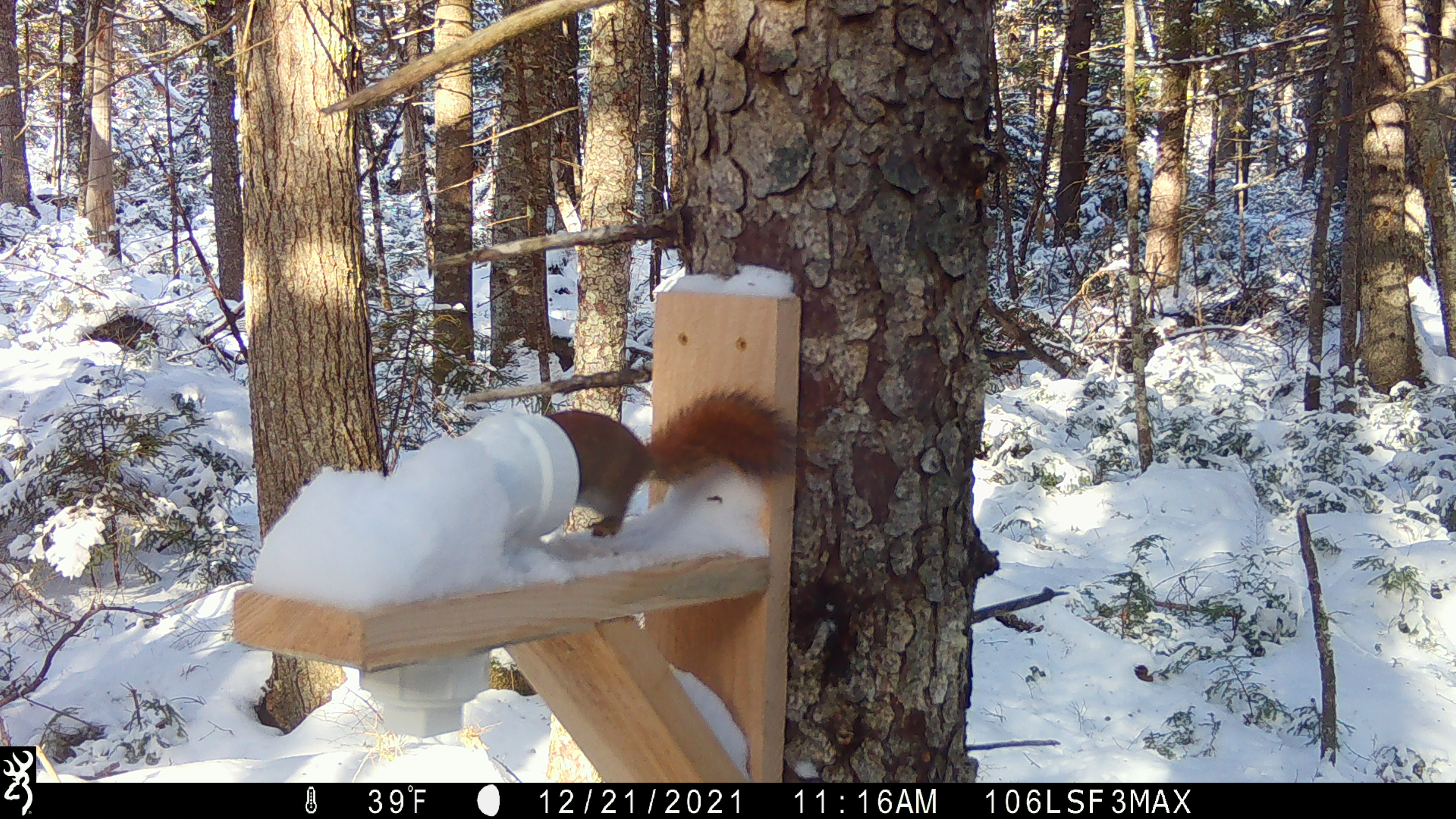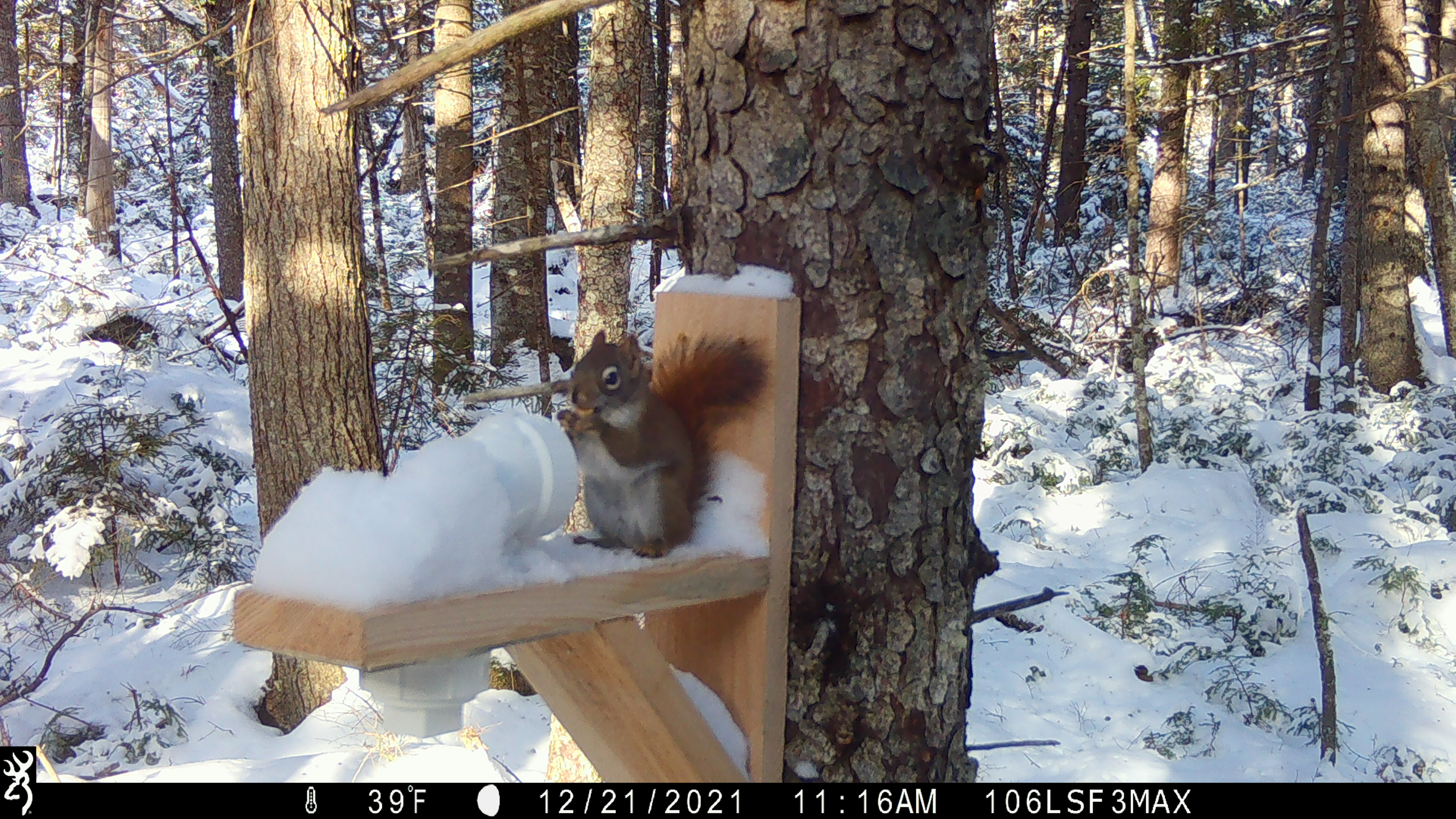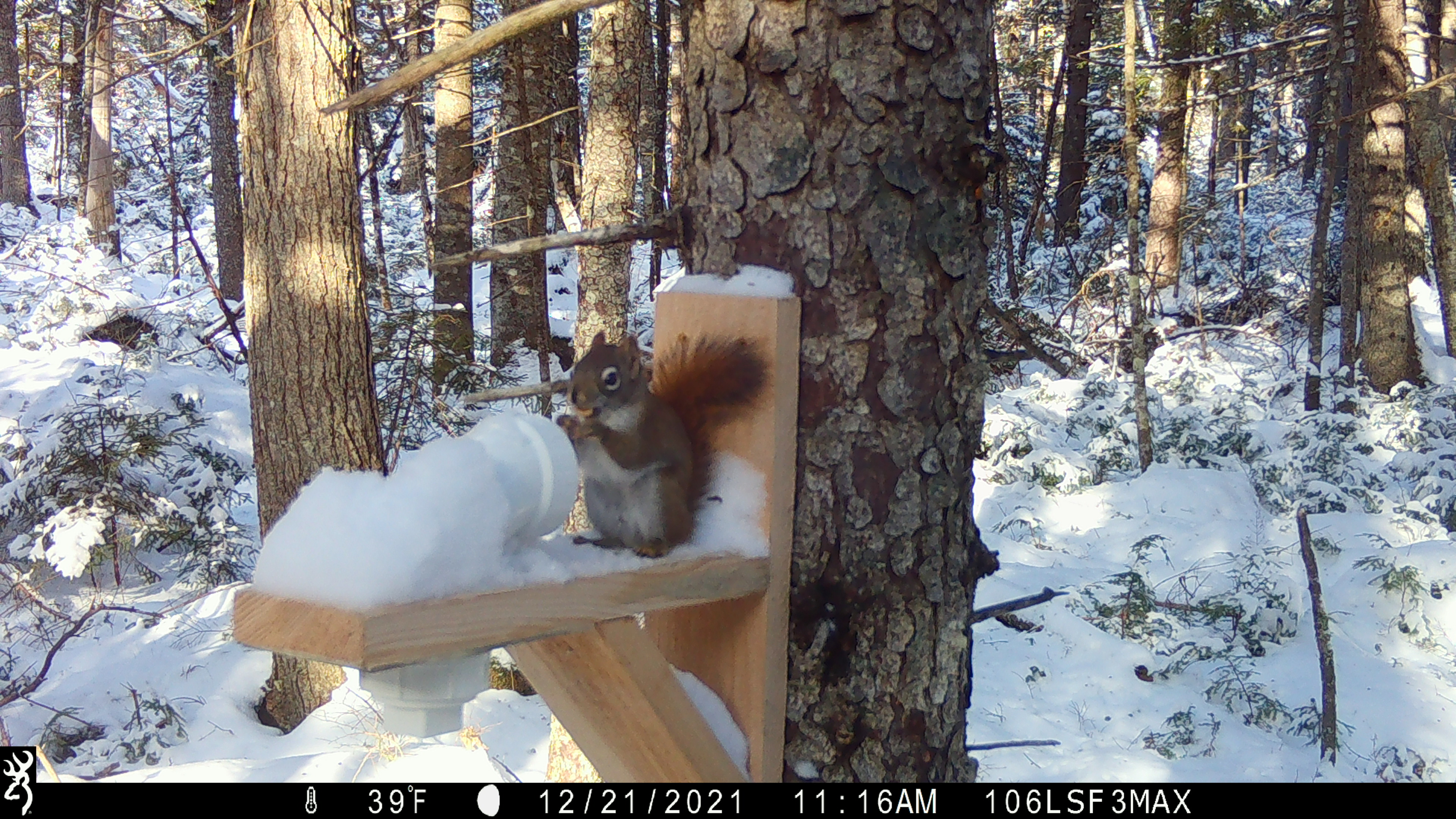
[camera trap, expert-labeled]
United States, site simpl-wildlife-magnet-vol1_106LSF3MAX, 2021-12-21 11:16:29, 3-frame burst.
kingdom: Animalia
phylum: Chordata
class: Mammalia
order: Rodentia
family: Sciuridae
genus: Tamiasciurus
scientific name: Tamiasciurus hudsonicus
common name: red squirrel